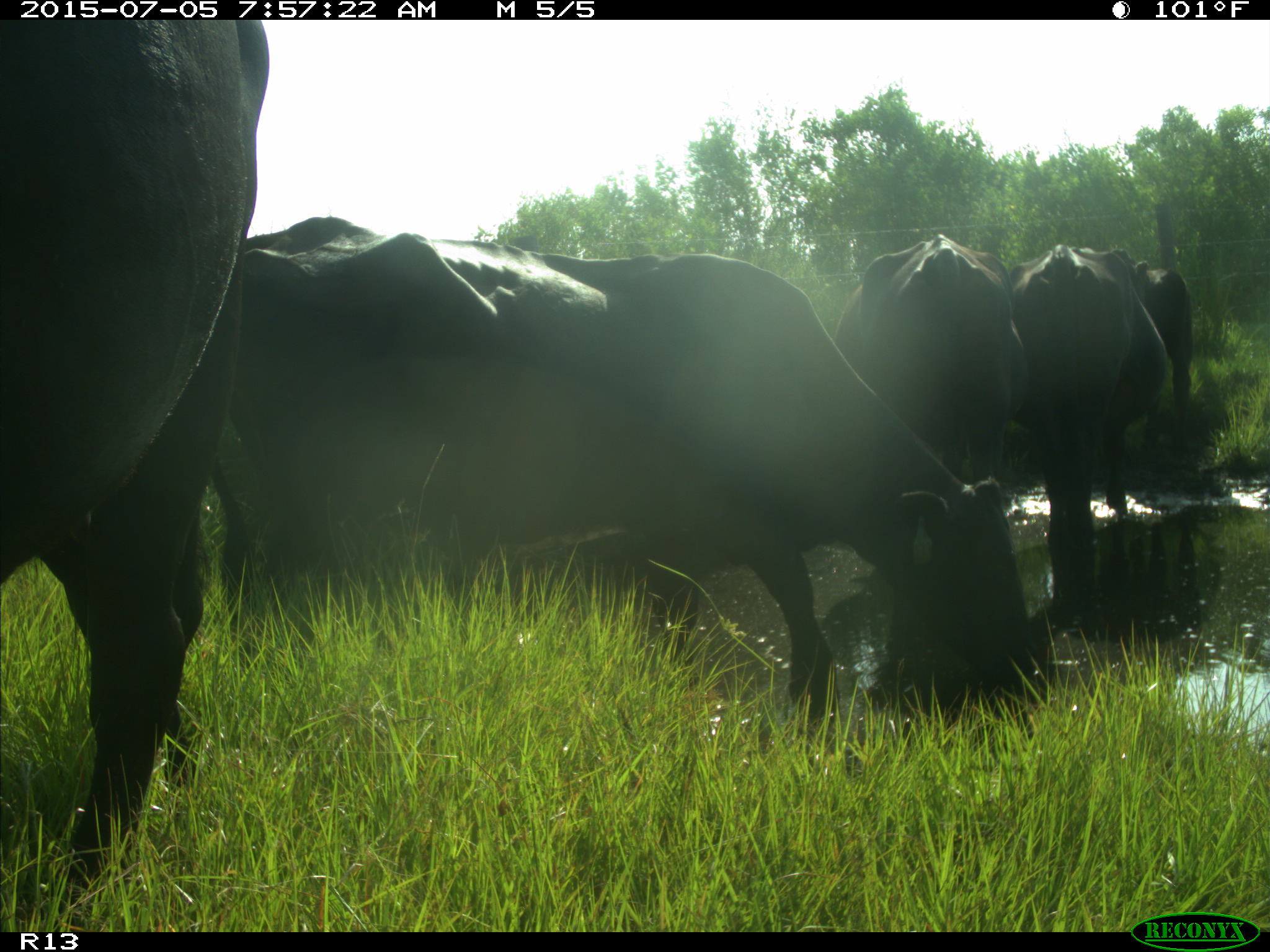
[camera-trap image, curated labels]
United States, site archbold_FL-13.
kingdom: Animalia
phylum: Chordata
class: Mammalia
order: Artiodactyla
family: Bovidae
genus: Bos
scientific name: Bos taurus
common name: domestic cow